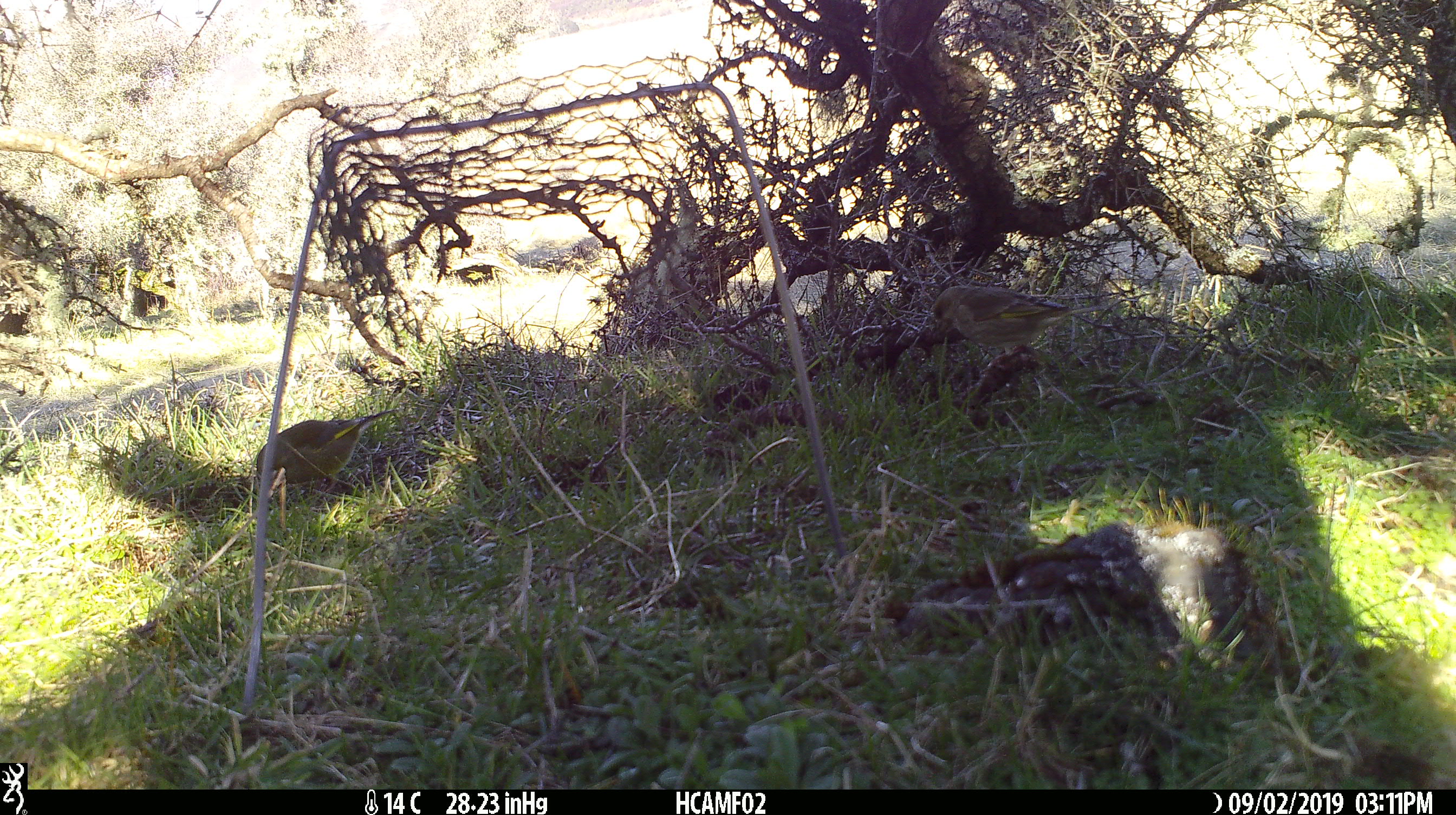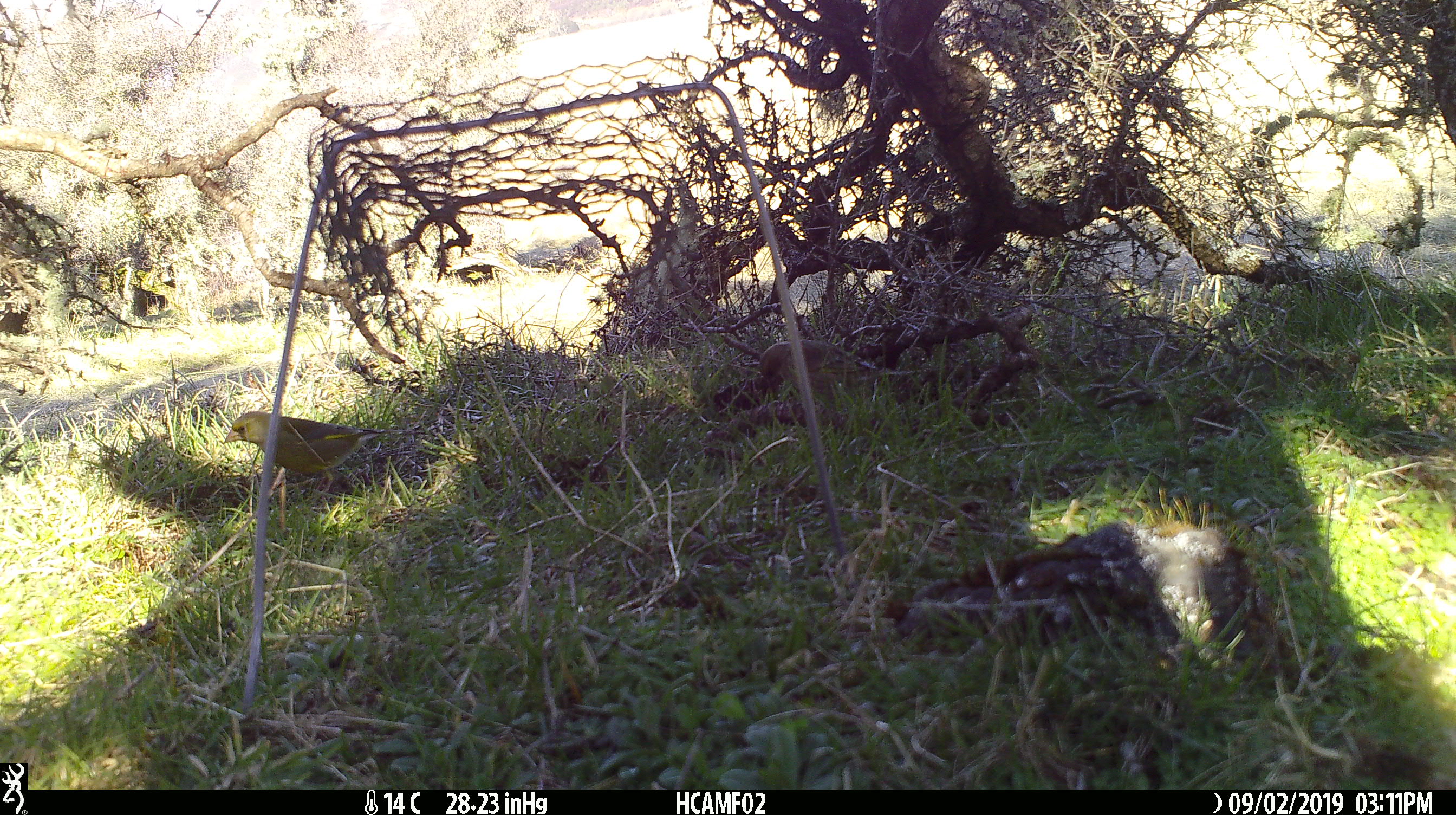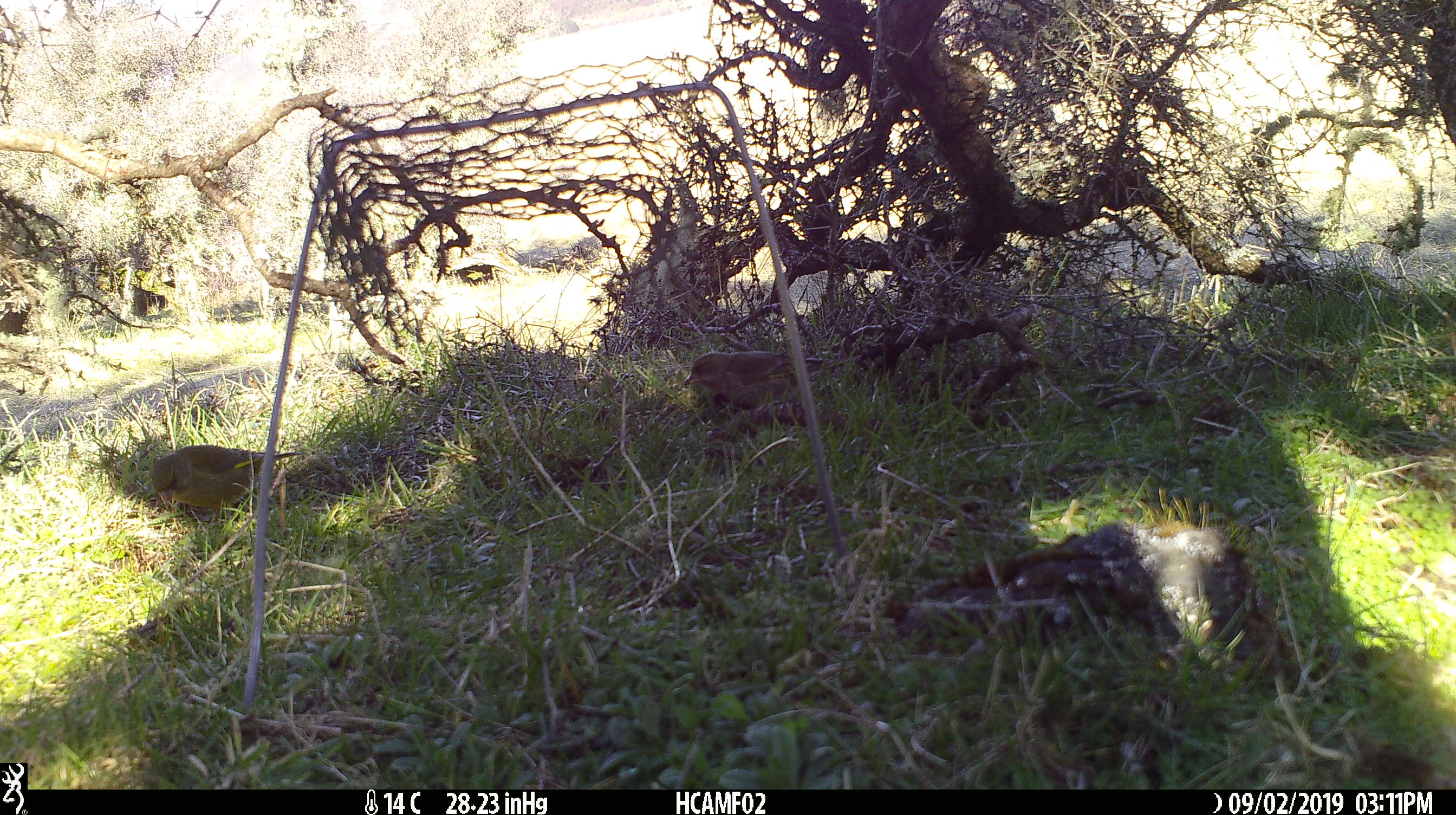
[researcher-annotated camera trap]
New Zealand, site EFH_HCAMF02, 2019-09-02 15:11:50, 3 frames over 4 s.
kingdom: Animalia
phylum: Chordata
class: Aves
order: Passeriformes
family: Fringillidae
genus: Chloris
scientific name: Chloris chloris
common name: greenfinch